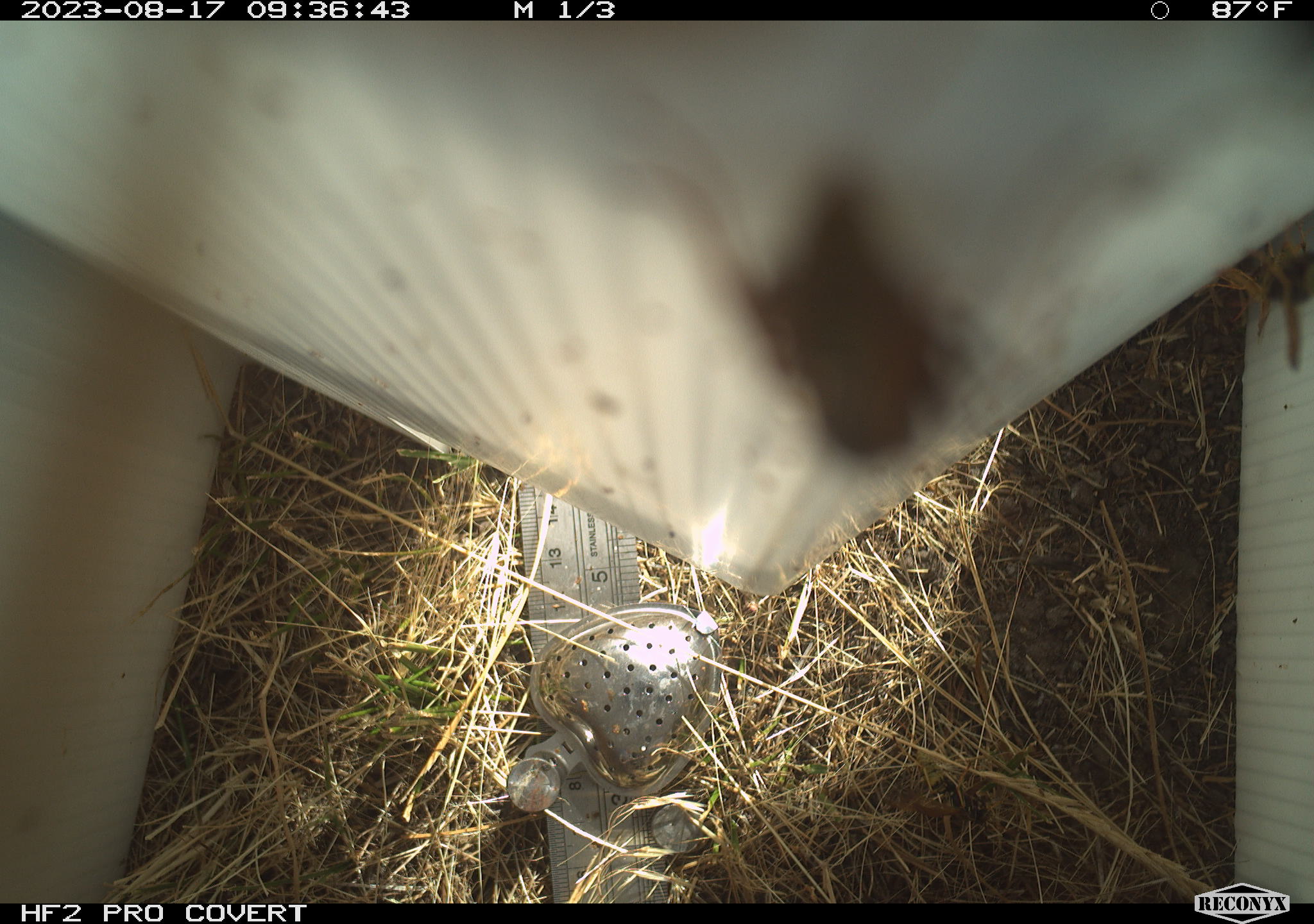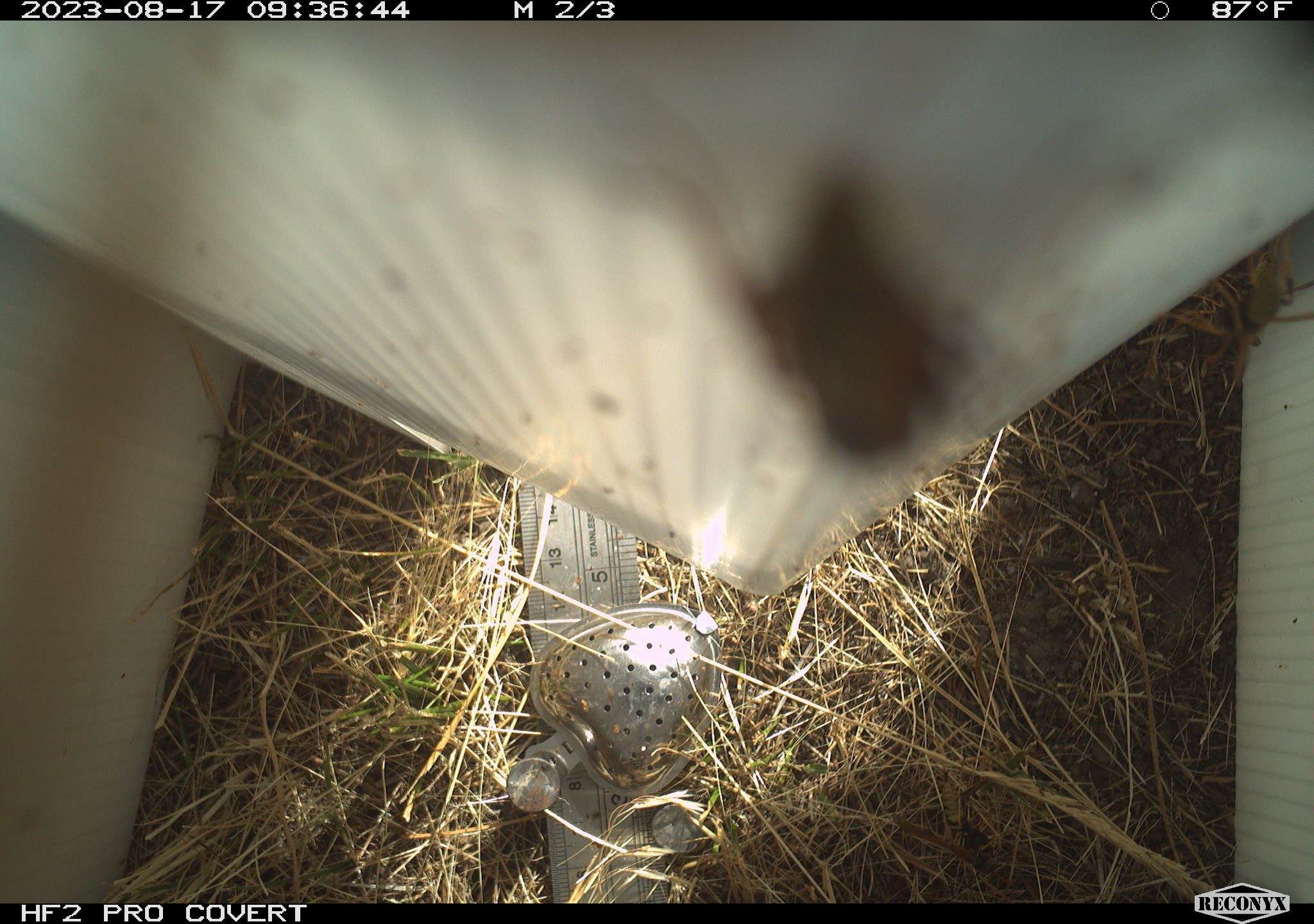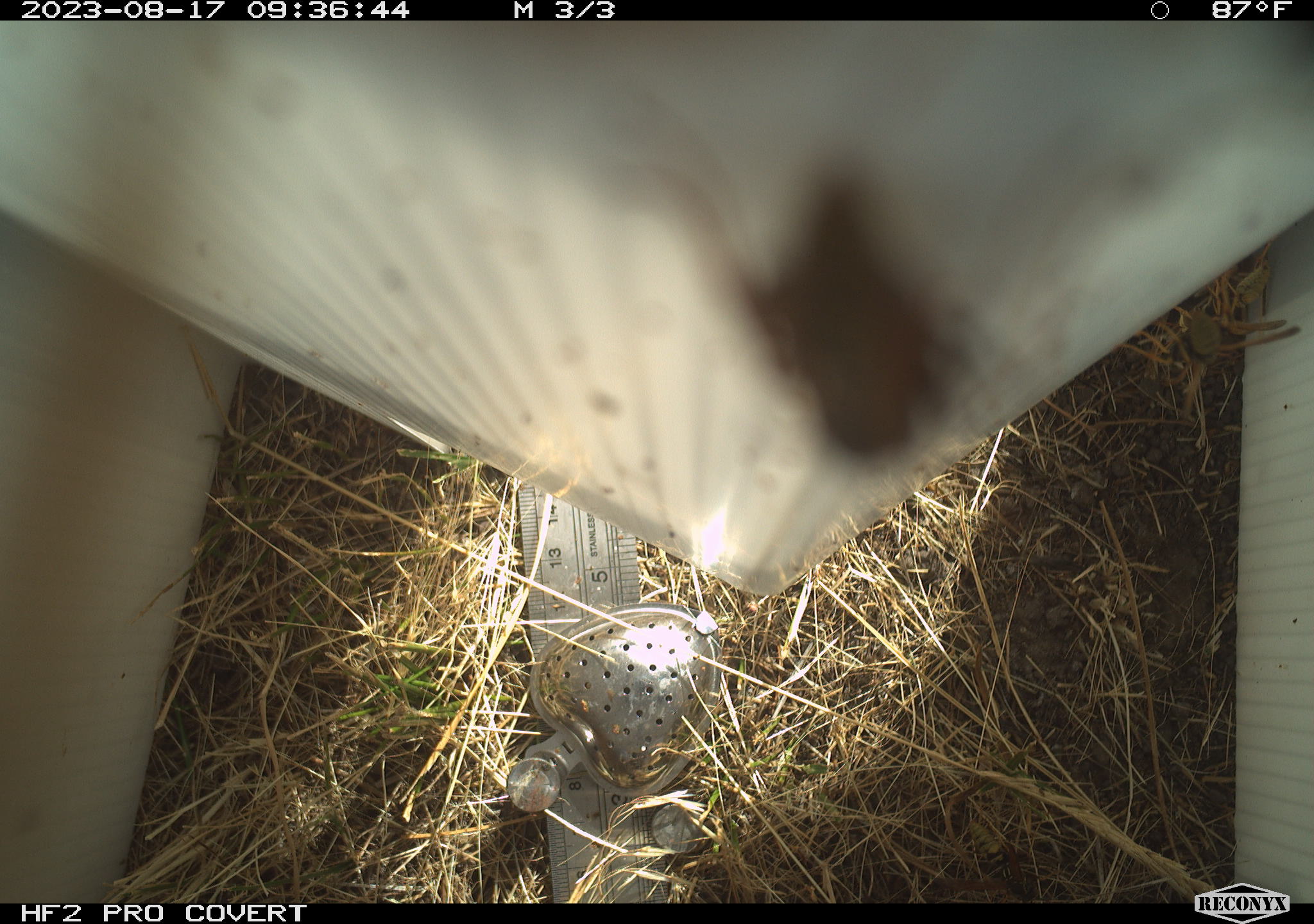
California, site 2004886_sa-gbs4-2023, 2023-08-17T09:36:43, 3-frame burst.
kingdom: Animalia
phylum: Arthropoda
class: Insecta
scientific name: Insecta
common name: insect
Insect (Insecta).